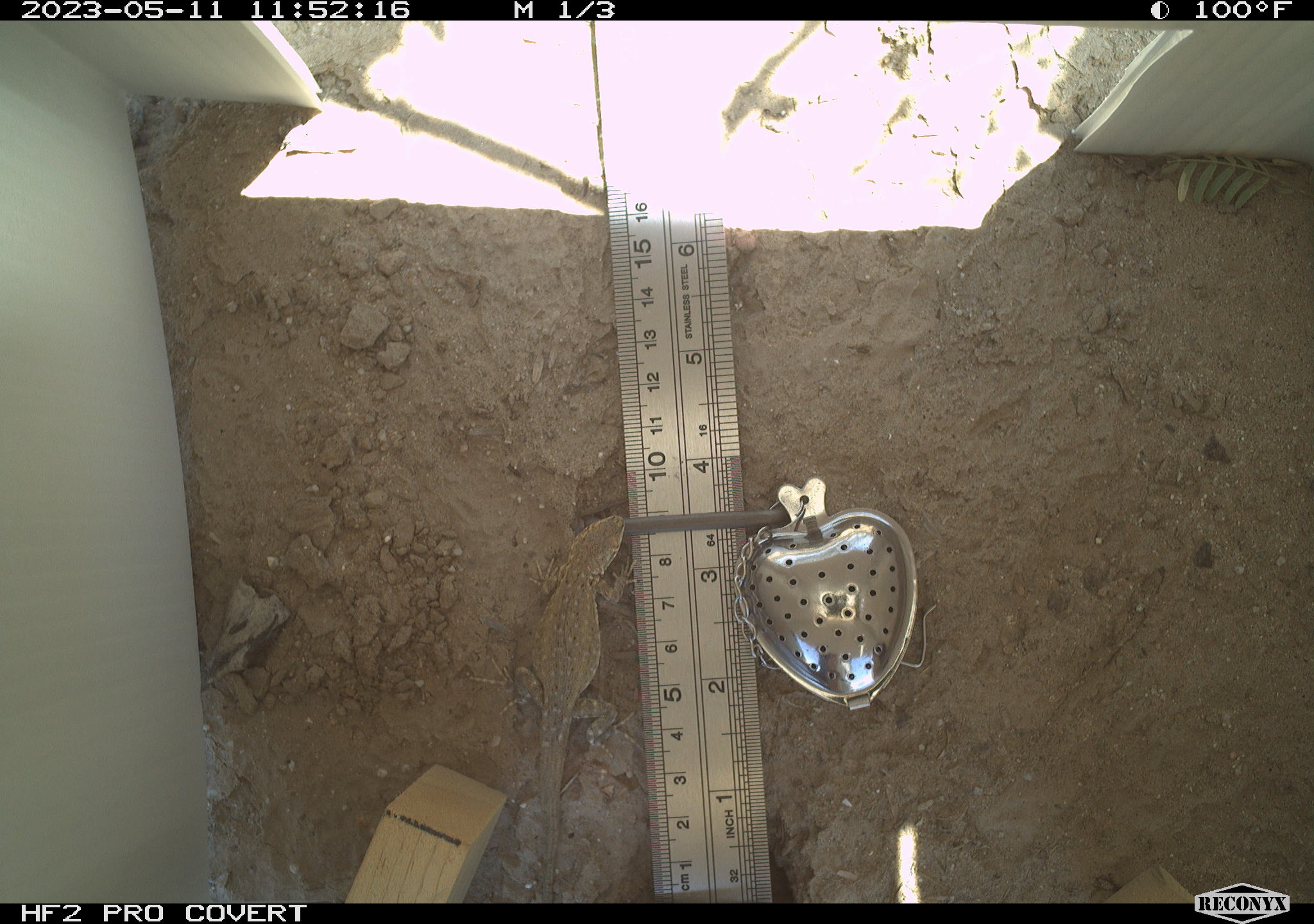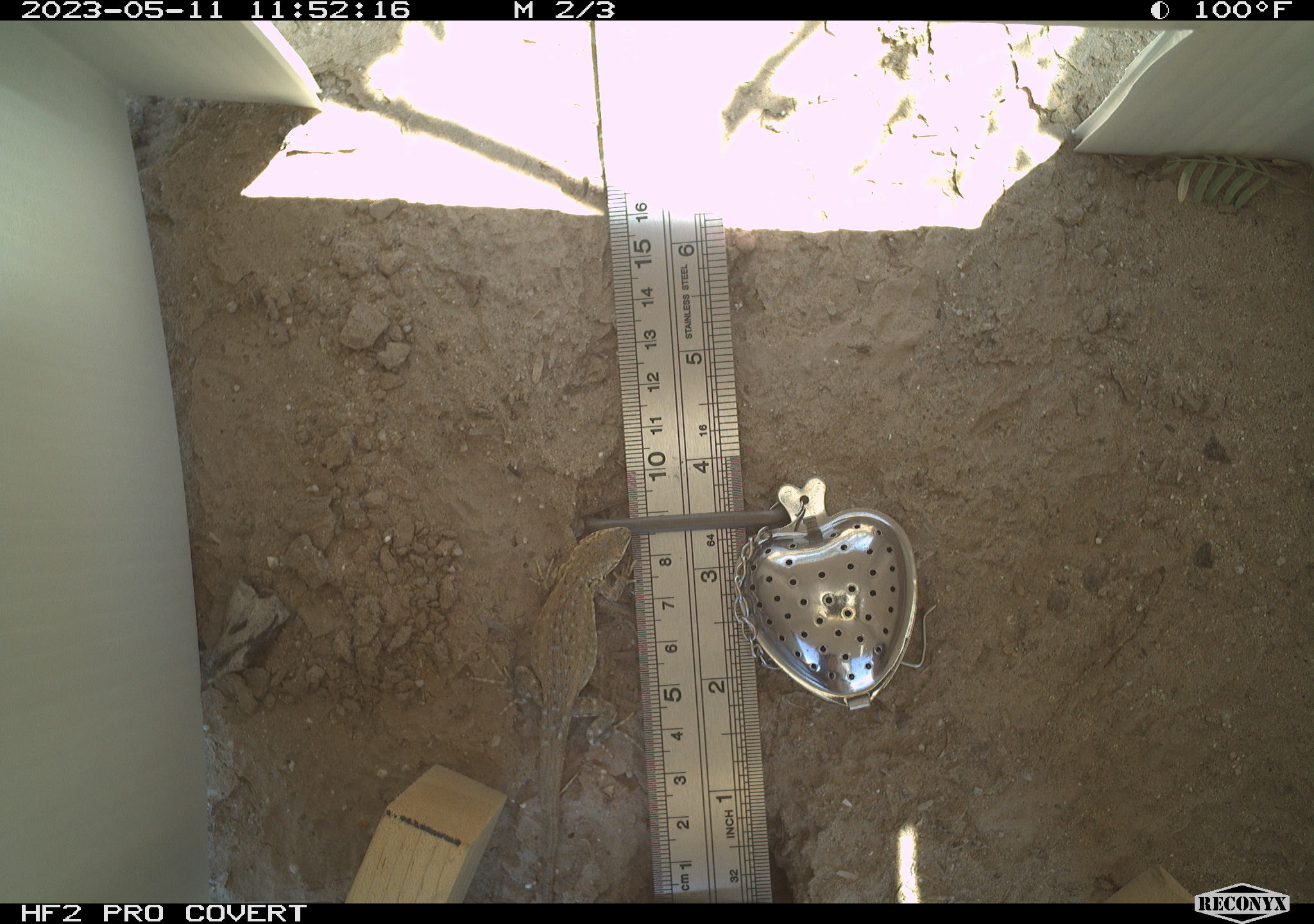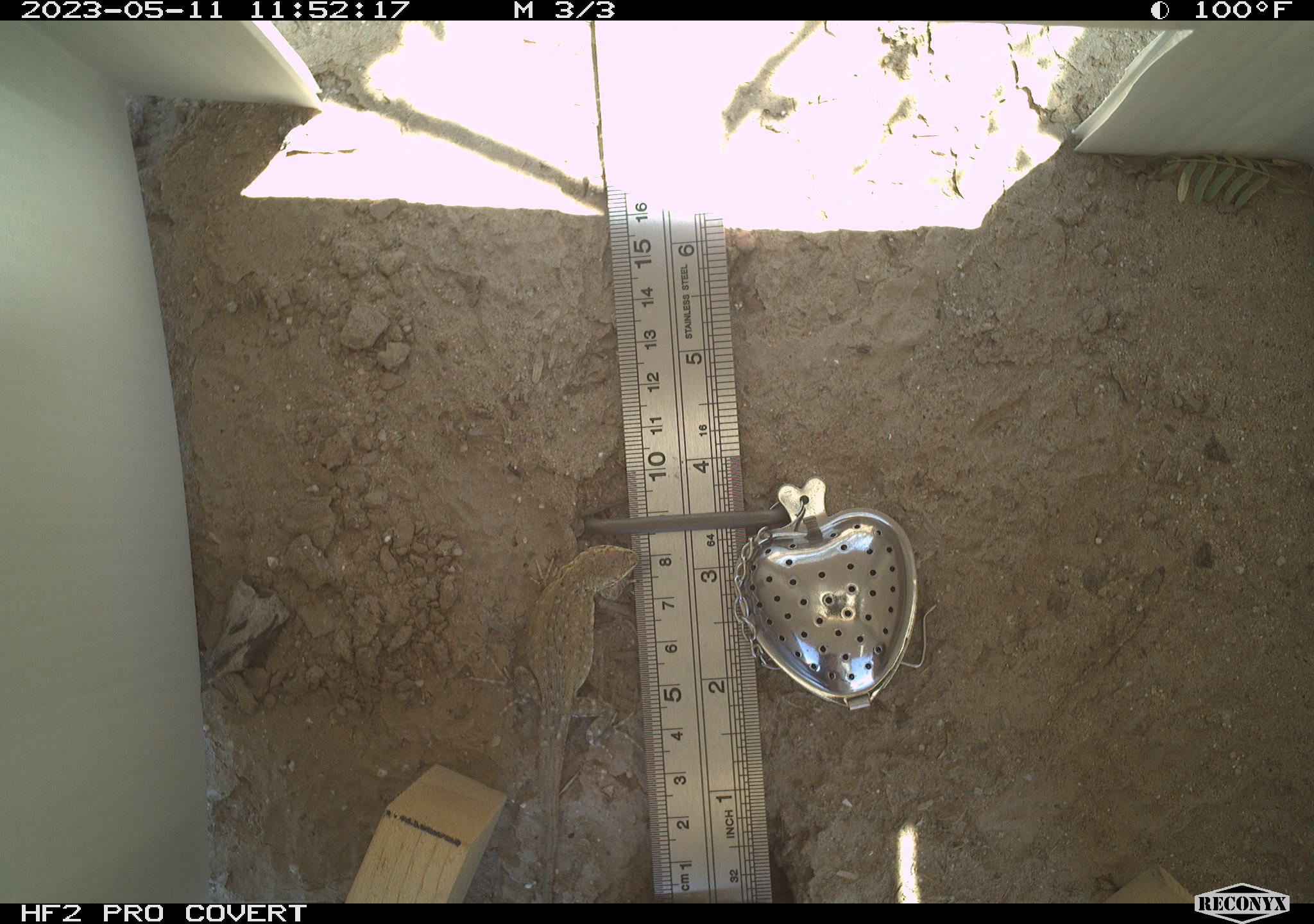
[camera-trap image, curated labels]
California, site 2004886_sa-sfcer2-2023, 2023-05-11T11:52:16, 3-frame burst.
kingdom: Animalia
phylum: Chordata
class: Reptilia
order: Squamata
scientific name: Squamata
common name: lizards and snakes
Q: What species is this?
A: Lizards and snakes (Squamata).